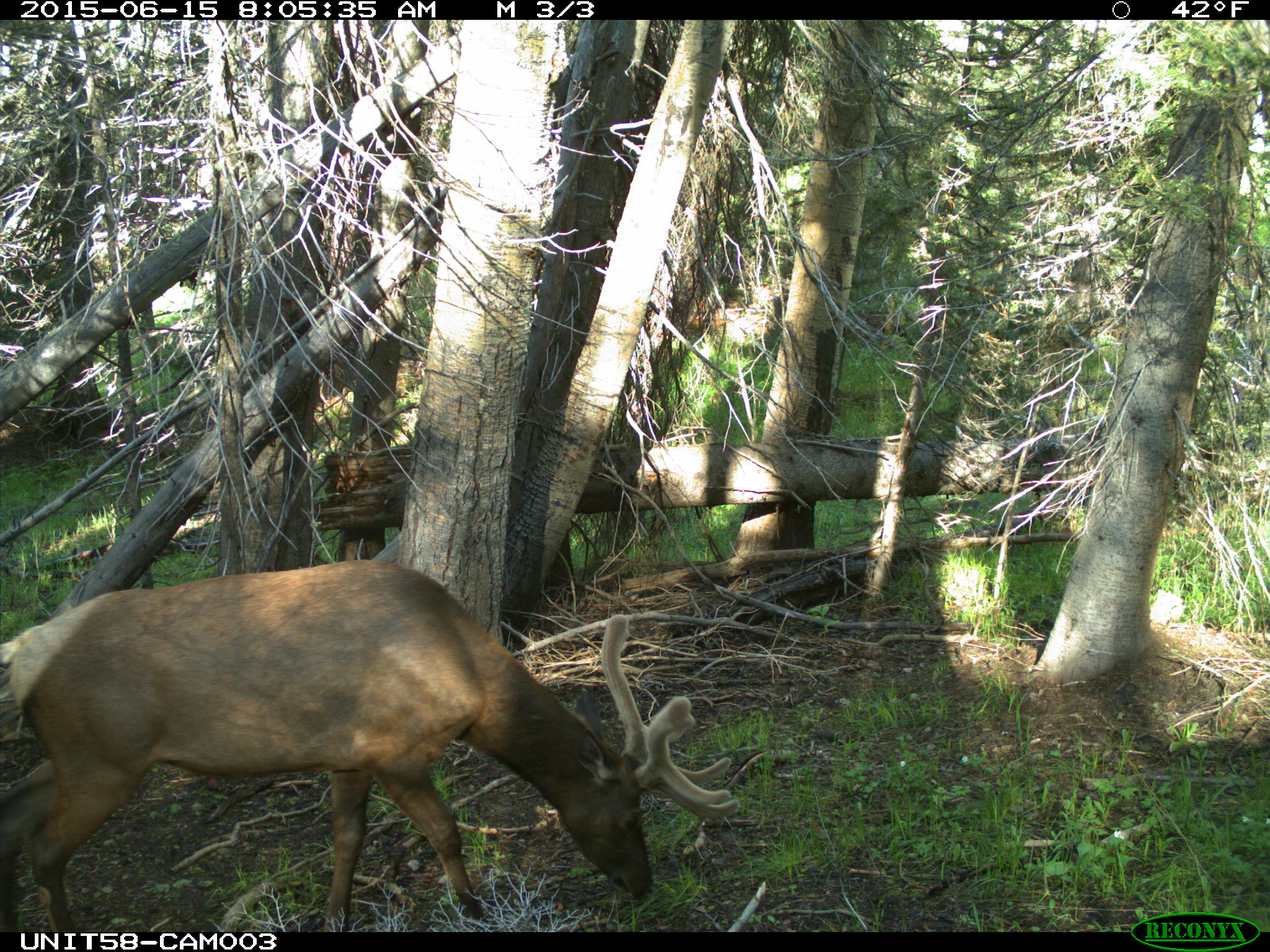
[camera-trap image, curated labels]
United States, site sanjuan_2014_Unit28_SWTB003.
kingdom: Animalia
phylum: Chordata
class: Mammalia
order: Artiodactyla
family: Cervidae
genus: Cervus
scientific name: Cervus elaphus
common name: red deer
Cervus elaphus (red deer).